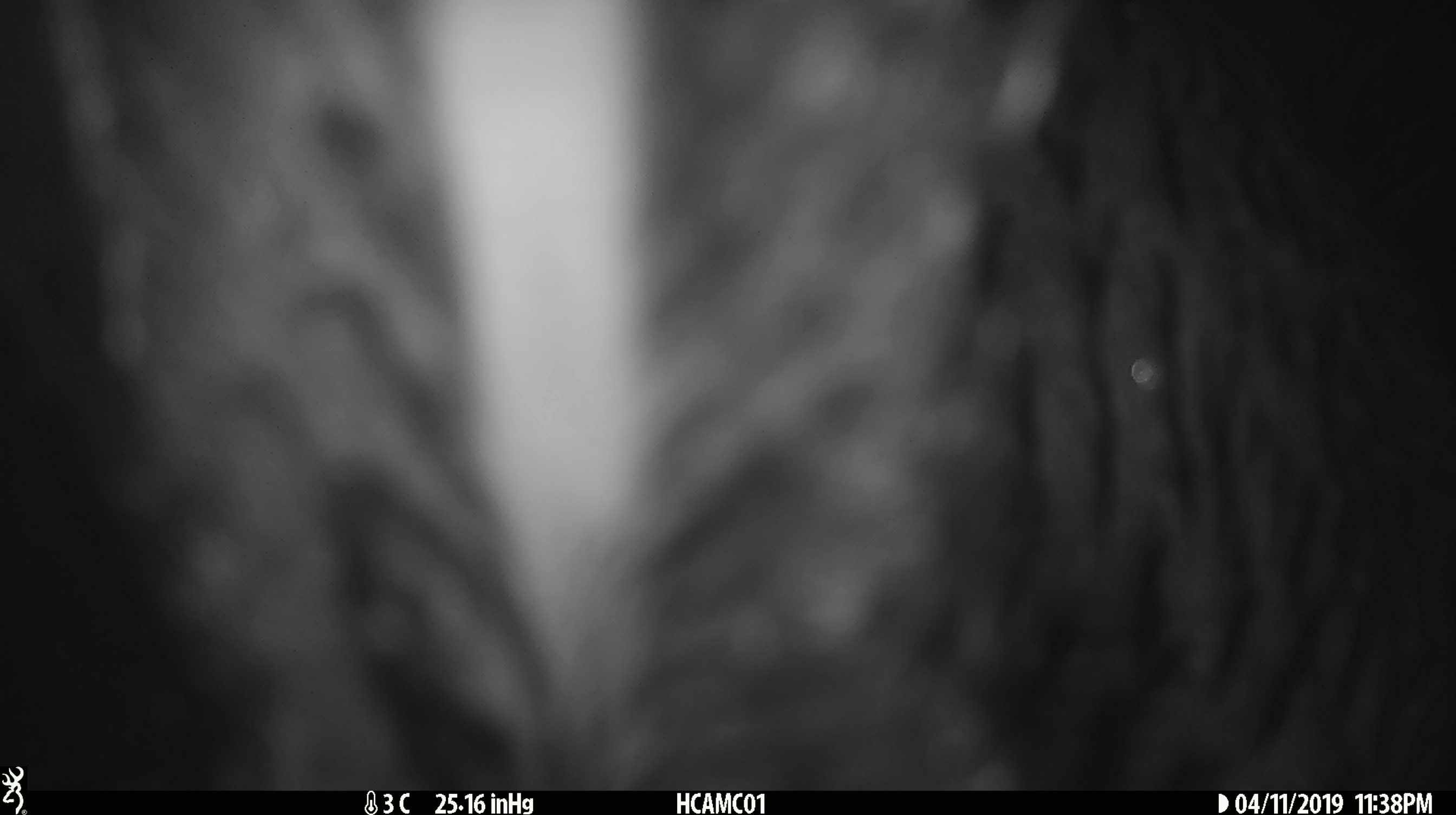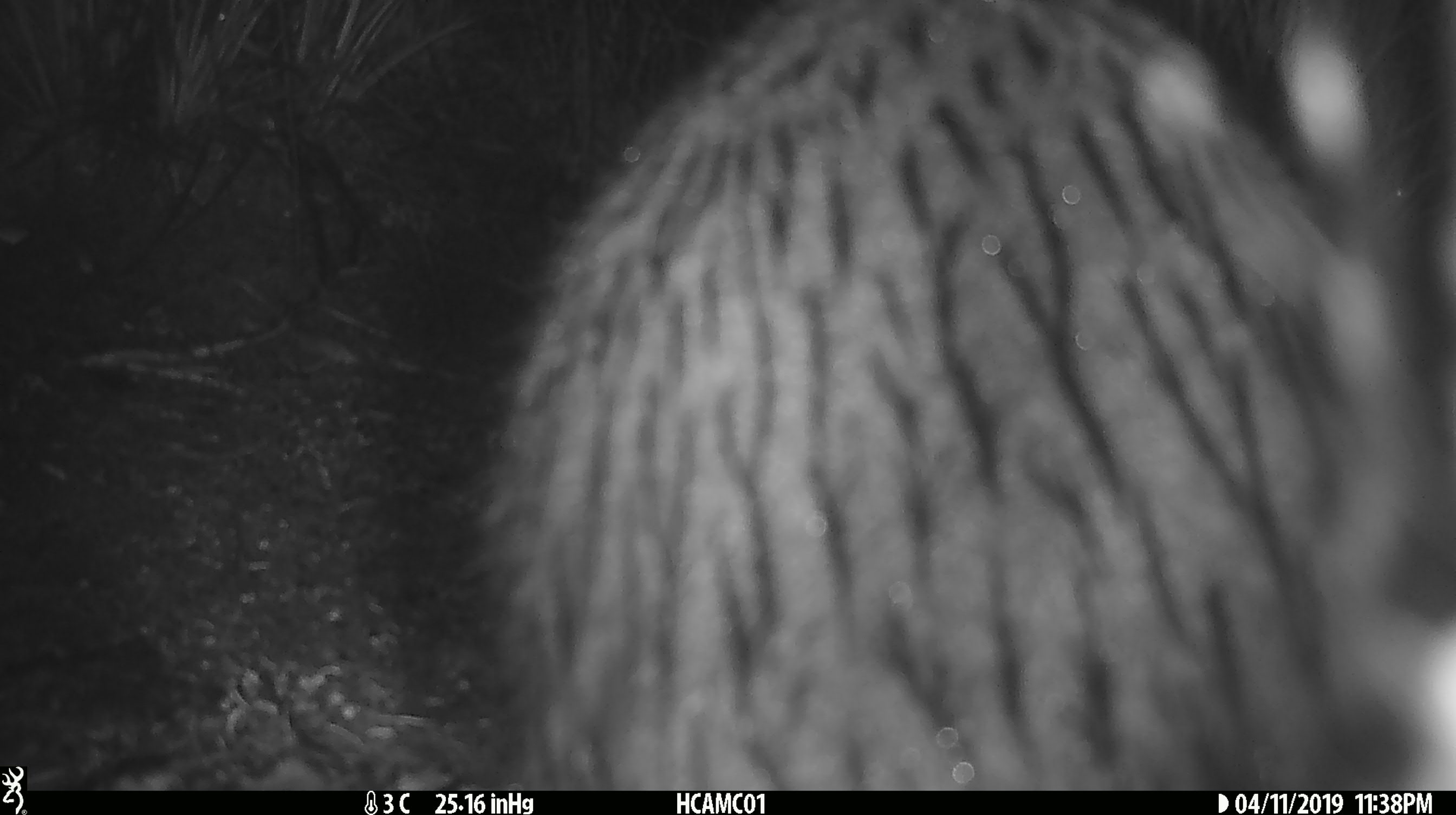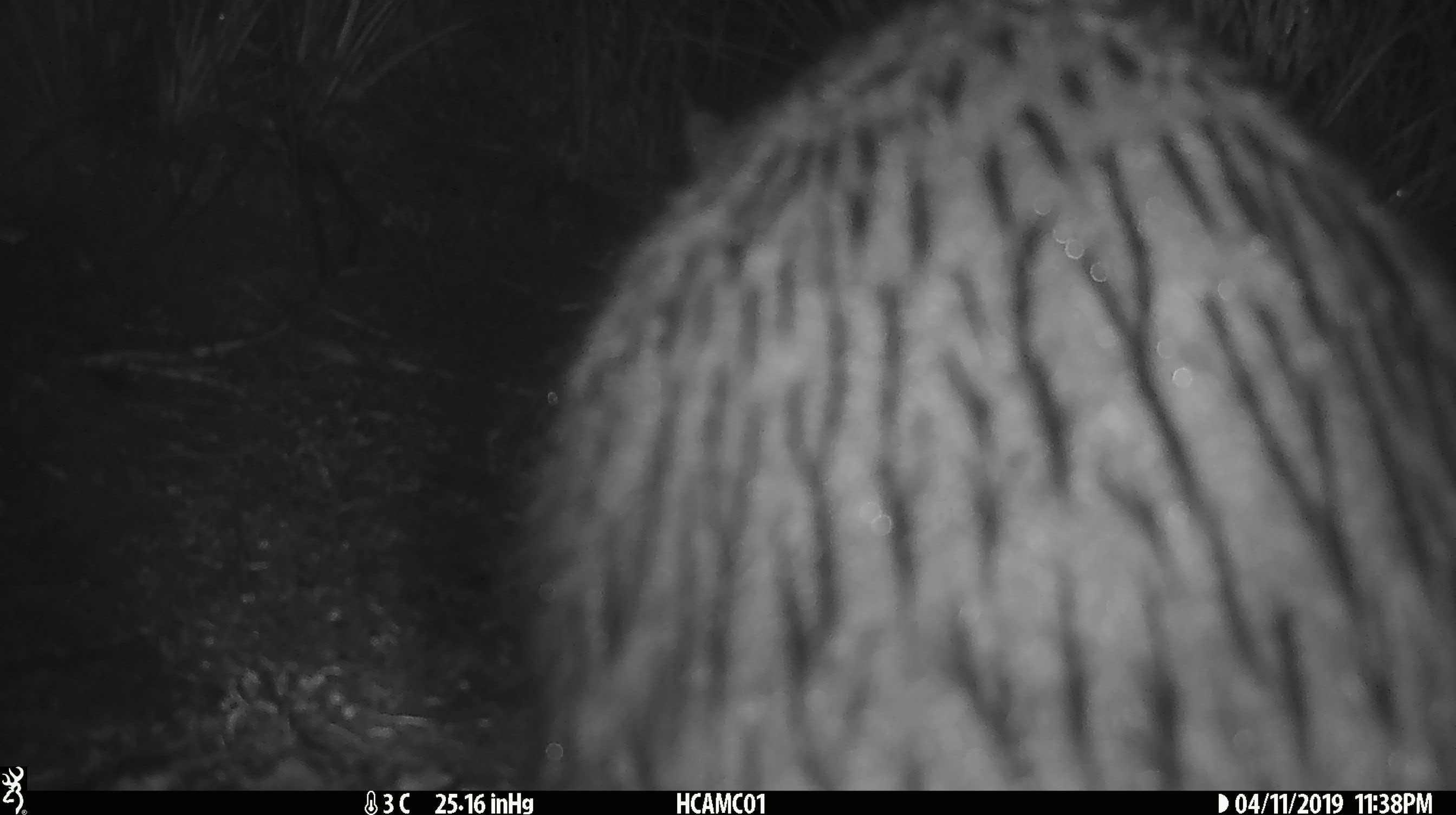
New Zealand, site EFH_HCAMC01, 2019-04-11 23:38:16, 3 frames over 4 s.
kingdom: Animalia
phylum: Chordata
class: Mammalia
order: Diprotodontia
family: Phalangeridae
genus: Trichosurus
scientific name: Trichosurus vulpecula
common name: common brushtail possum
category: possum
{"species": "possum (common brushtail possum) (Trichosurus vulpecula)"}